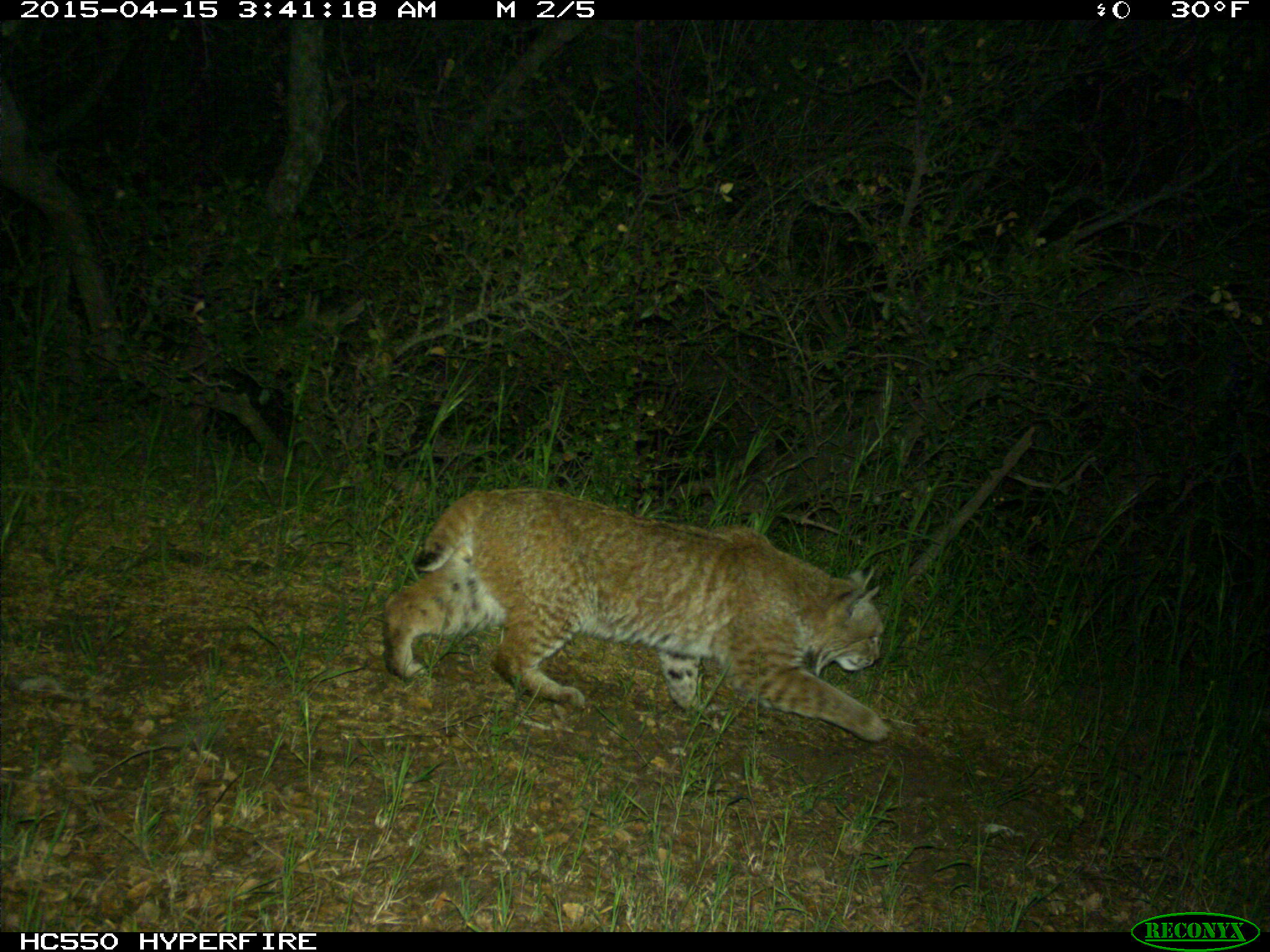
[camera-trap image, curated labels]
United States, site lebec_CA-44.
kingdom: Animalia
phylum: Chordata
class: Mammalia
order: Carnivora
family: Felidae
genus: Lynx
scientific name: Lynx rufus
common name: bobcat